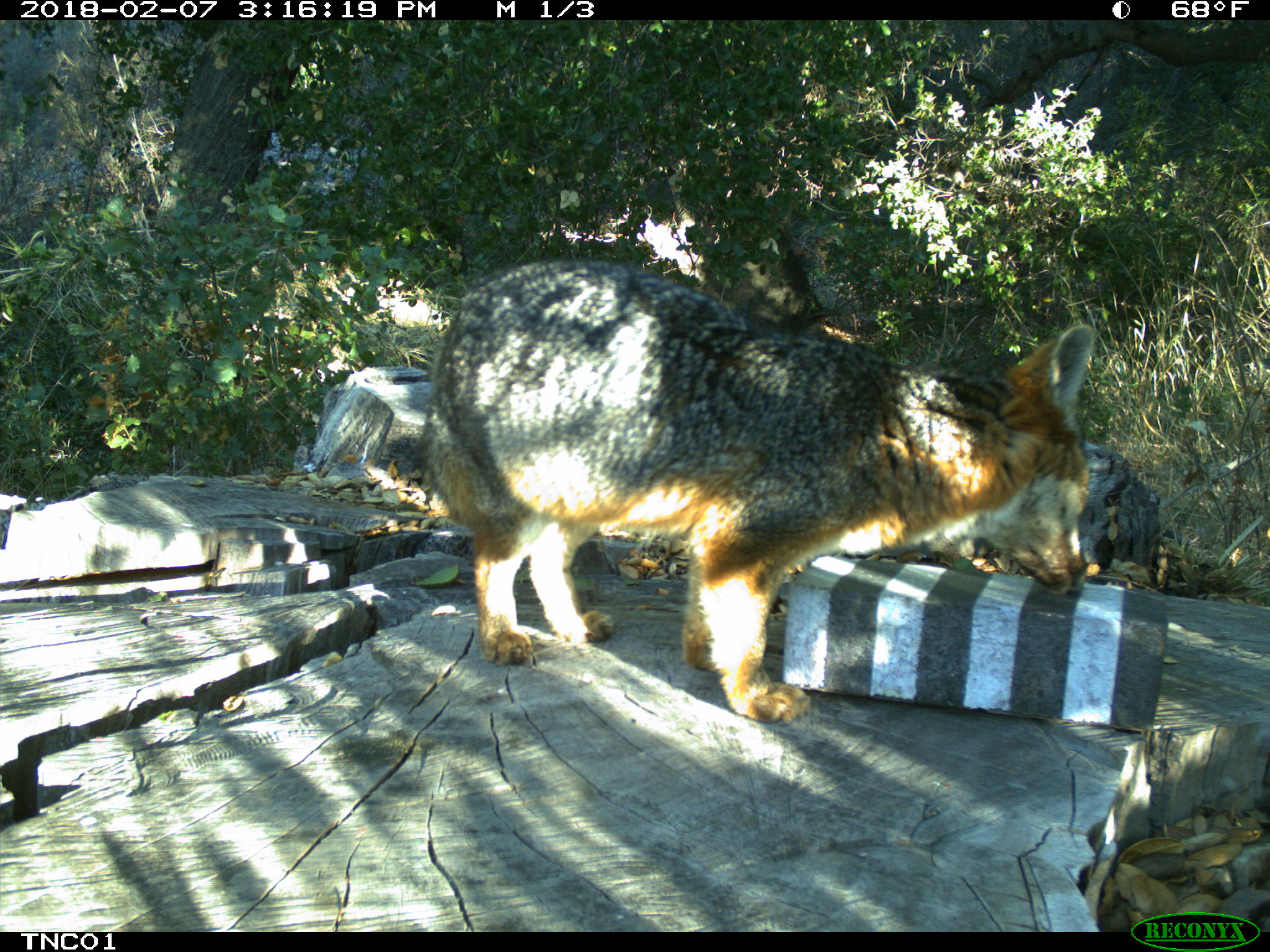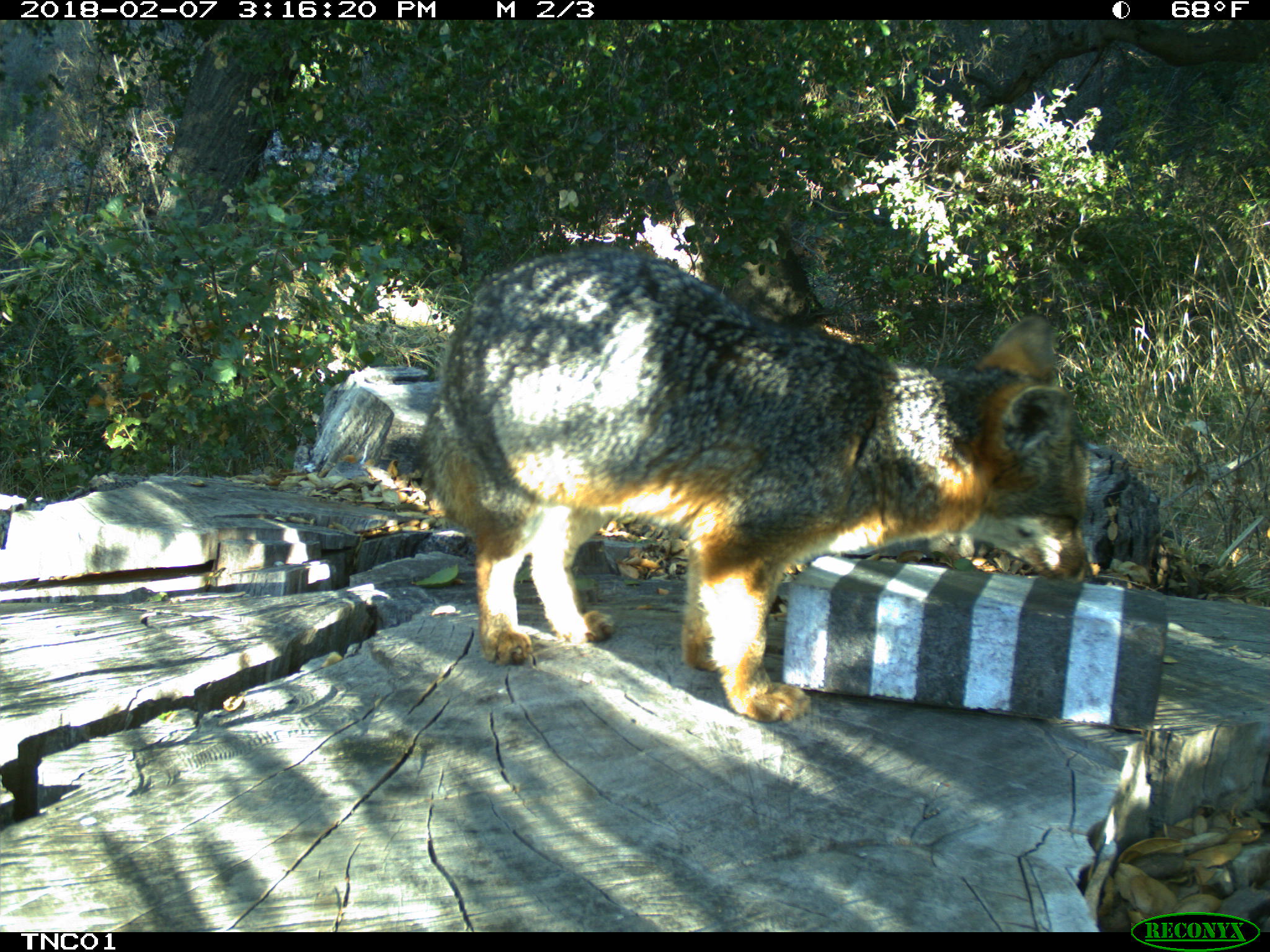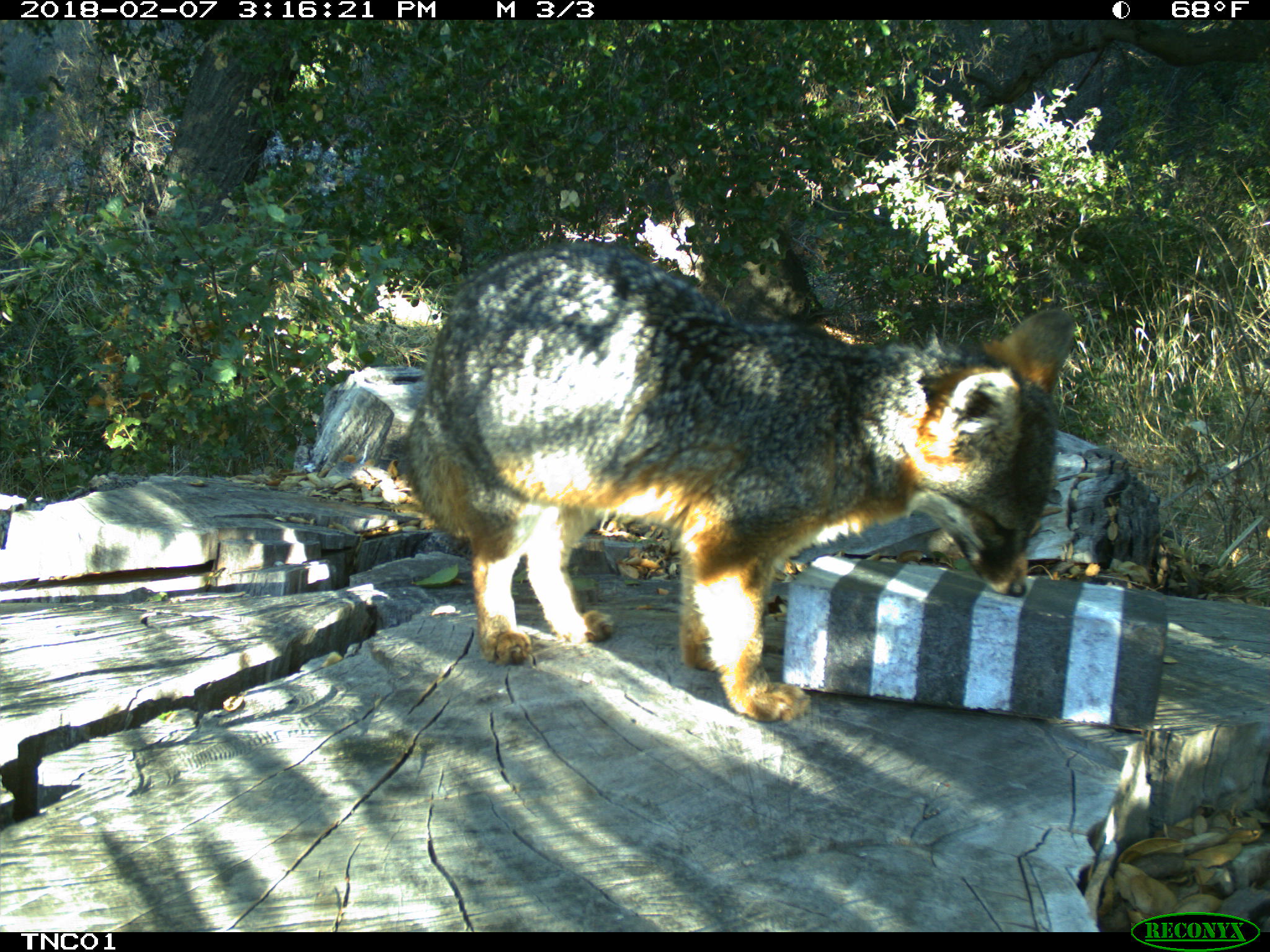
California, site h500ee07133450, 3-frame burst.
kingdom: Animalia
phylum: Chordata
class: Mammalia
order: Carnivora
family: Canidae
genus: Urocyon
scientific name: Urocyon littoralis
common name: island fox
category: fox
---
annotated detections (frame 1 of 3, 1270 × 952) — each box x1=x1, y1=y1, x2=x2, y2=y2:
fox: x1=415, y1=257, x2=1094, y2=723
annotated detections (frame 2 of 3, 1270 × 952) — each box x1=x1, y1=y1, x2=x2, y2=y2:
fox: x1=421, y1=245, x2=1084, y2=724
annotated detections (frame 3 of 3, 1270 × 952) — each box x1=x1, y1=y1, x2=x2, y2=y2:
fox: x1=407, y1=240, x2=1073, y2=723